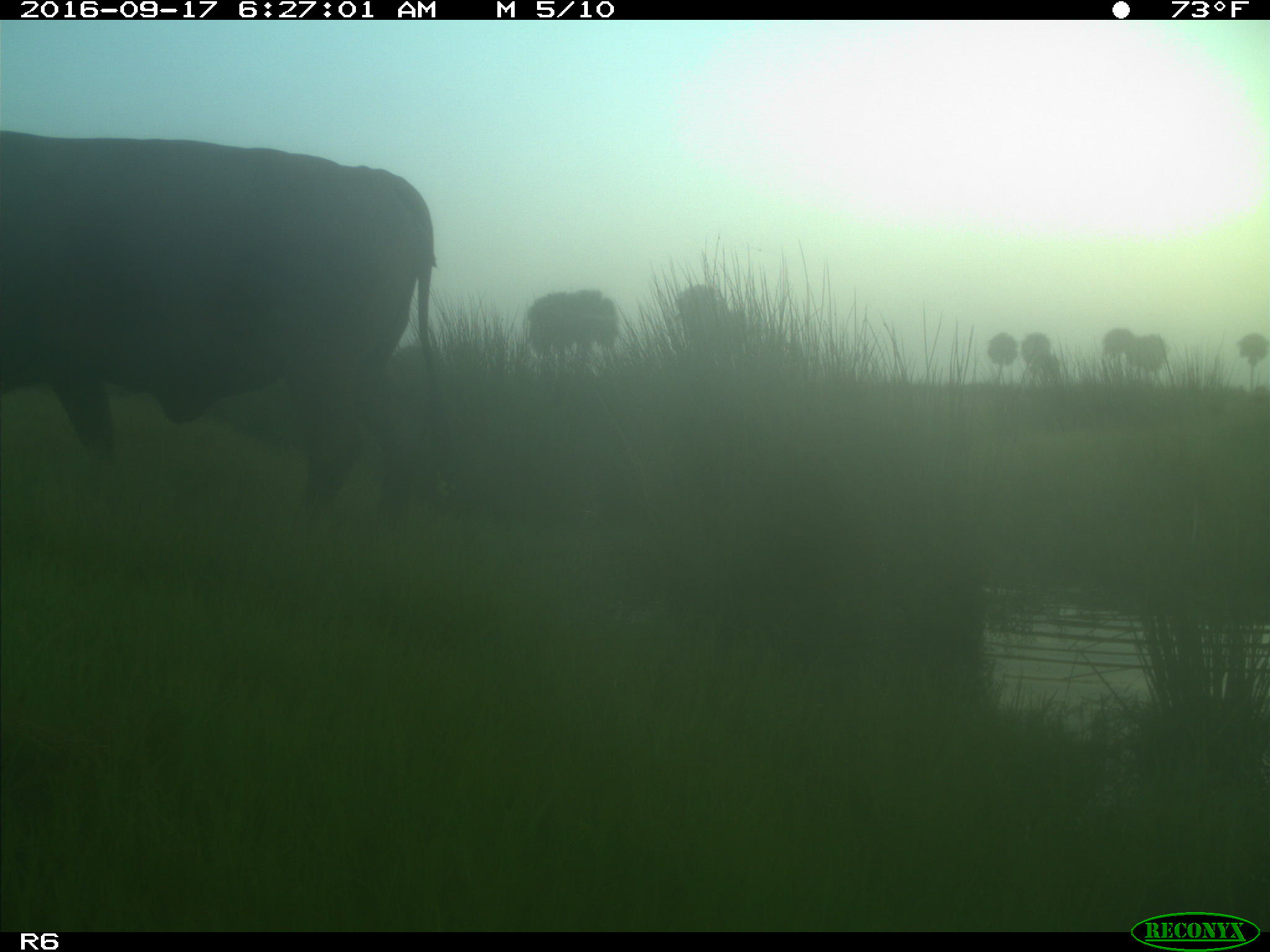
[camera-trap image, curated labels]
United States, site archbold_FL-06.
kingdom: Animalia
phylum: Chordata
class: Mammalia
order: Artiodactyla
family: Bovidae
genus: Bos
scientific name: Bos taurus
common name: domestic cow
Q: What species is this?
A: Bos taurus (domestic cow).